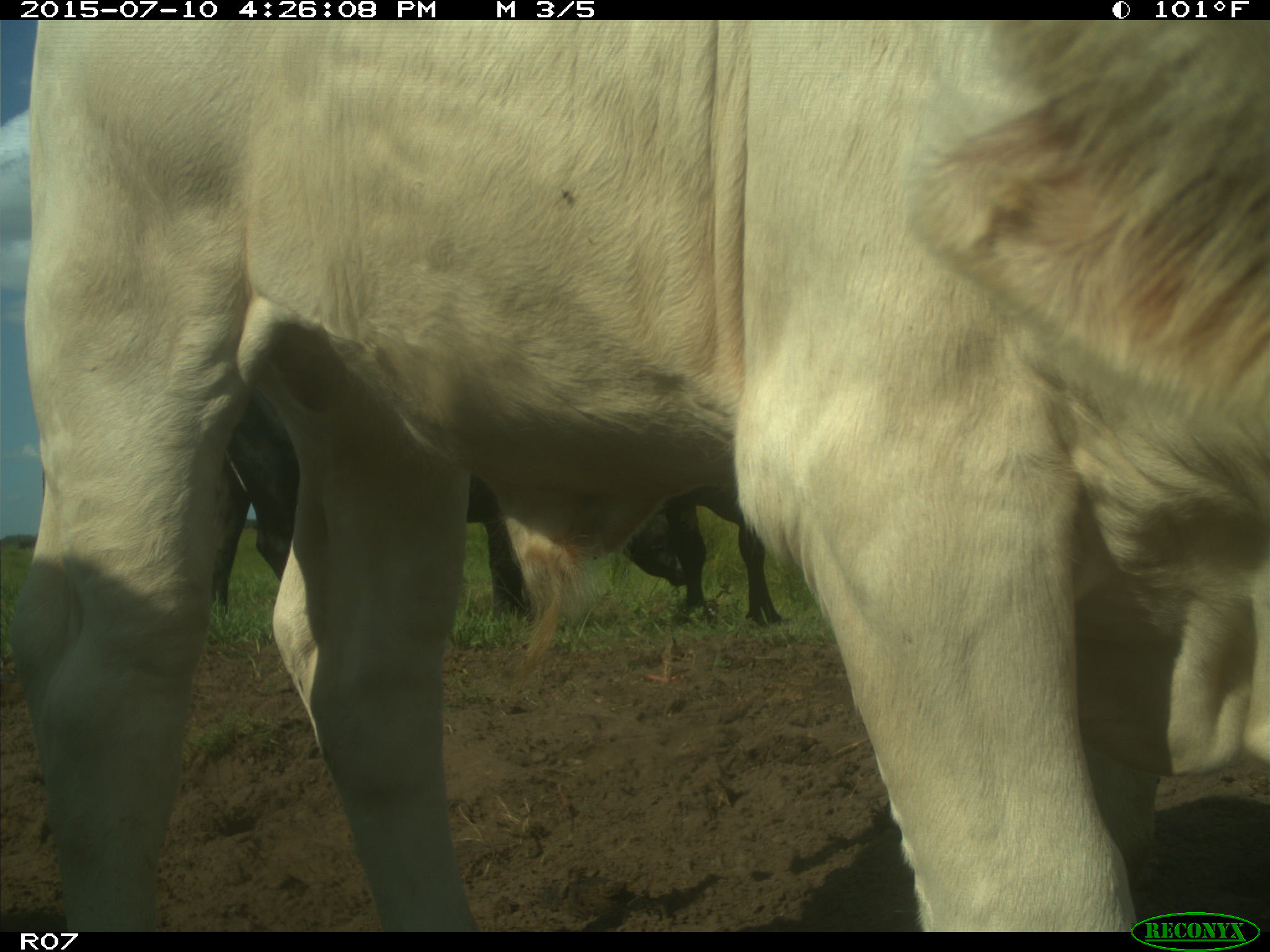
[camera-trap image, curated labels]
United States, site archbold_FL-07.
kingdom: Animalia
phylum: Chordata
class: Mammalia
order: Artiodactyla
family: Bovidae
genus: Bos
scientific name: Bos taurus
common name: domestic cow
Bos taurus (domestic cow).